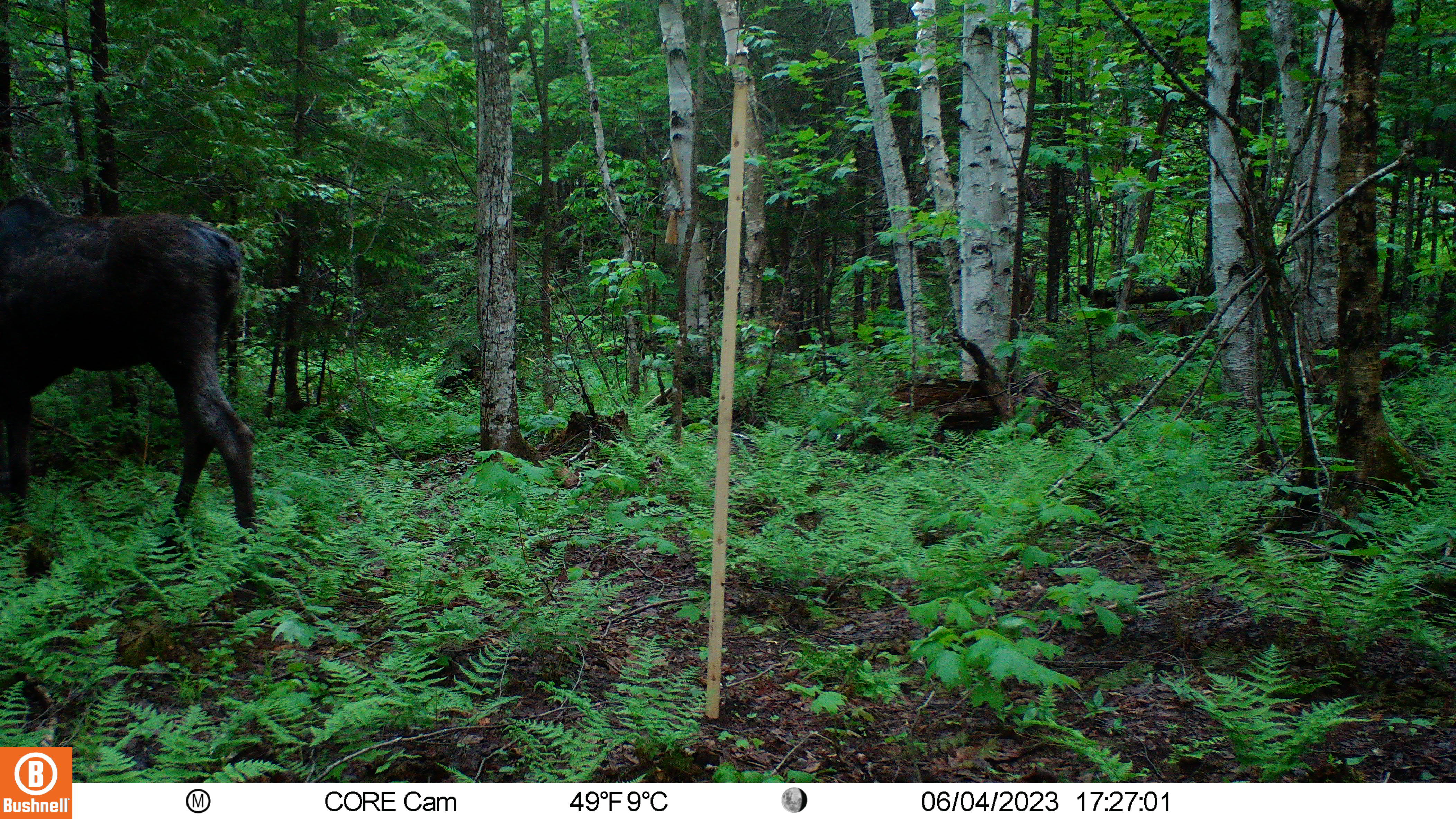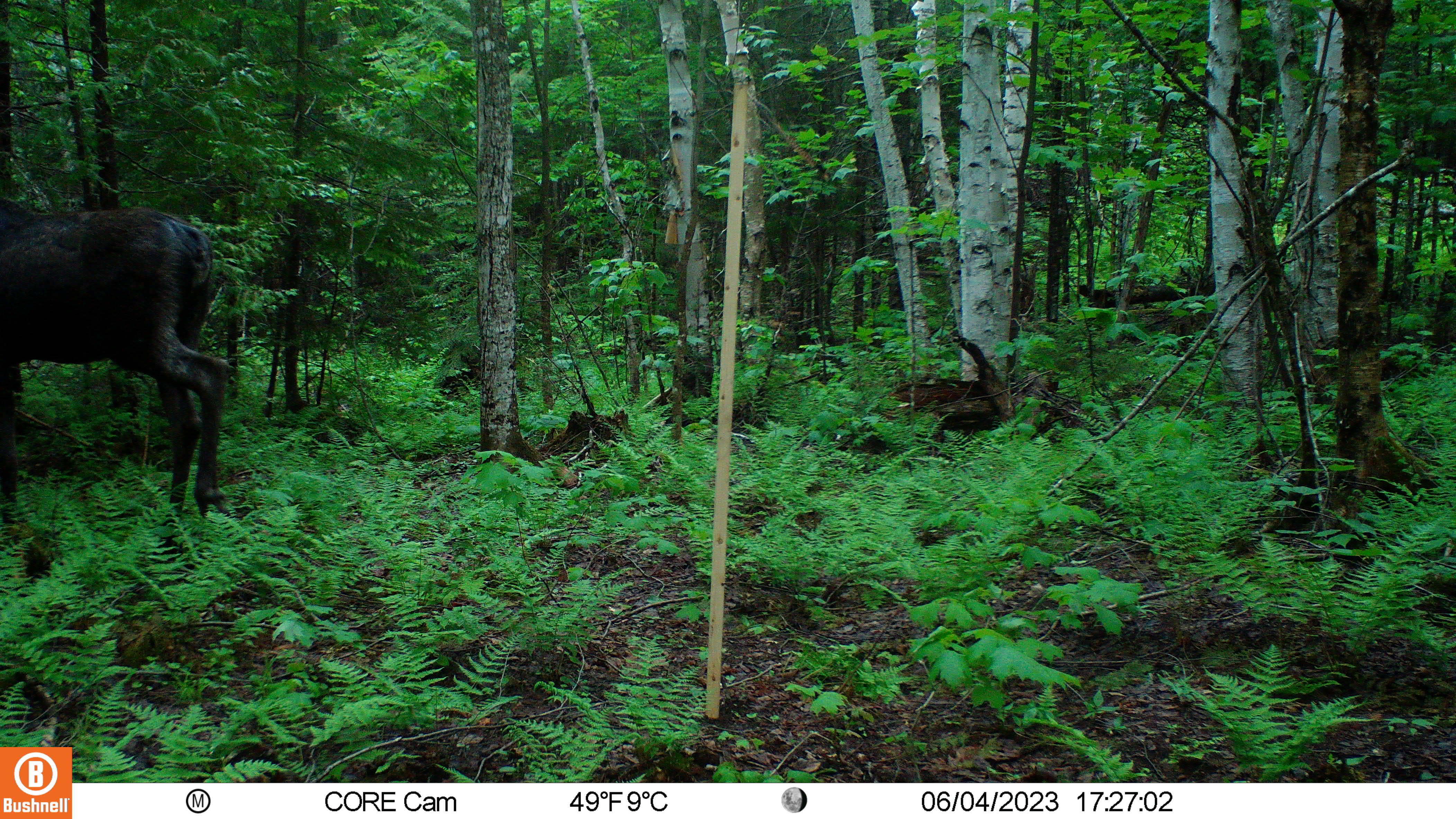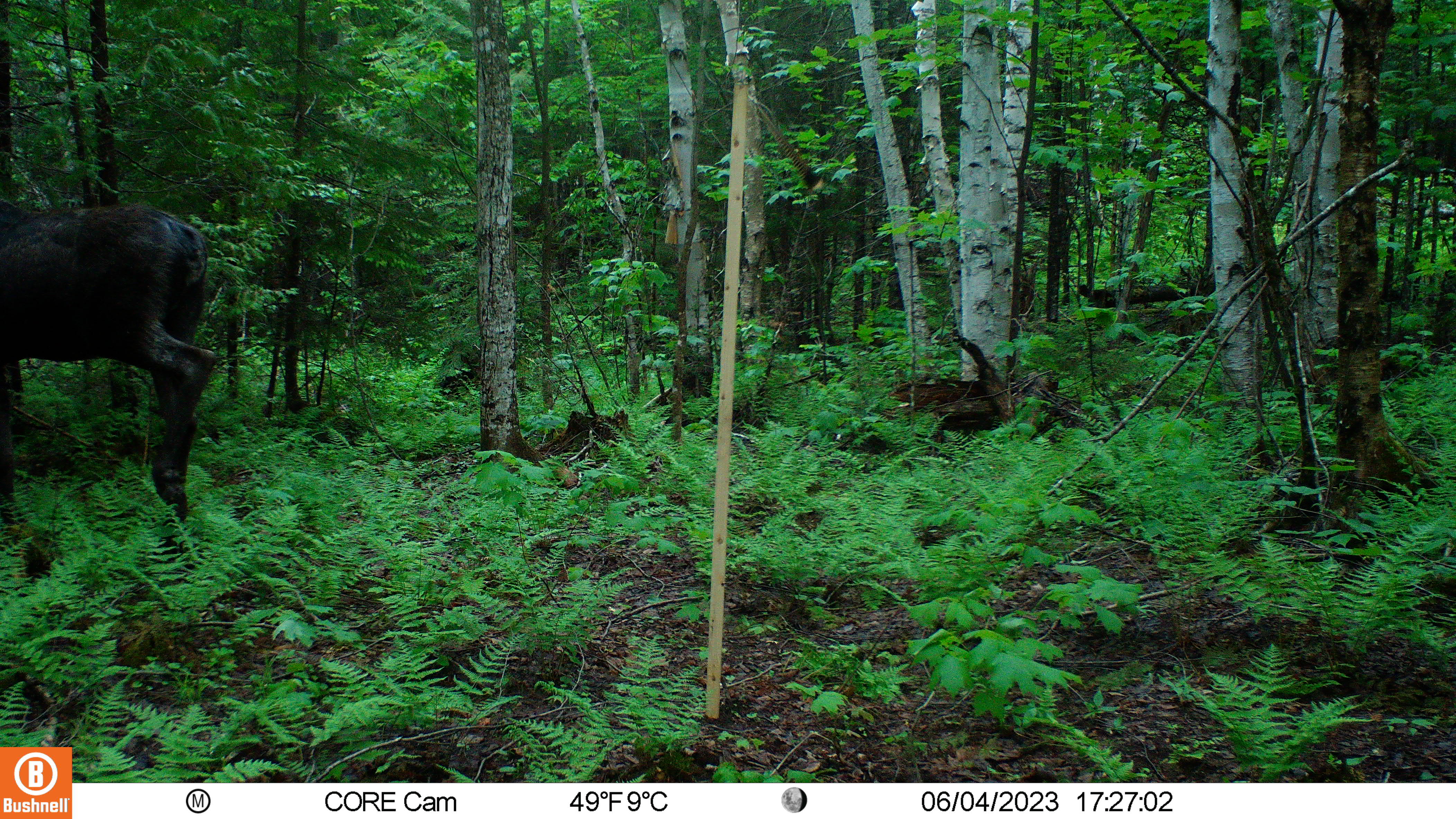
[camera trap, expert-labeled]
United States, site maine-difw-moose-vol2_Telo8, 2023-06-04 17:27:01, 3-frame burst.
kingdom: Animalia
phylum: Chordata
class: Mammalia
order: Artiodactyla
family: Cervidae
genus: Alces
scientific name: Alces alces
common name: moose